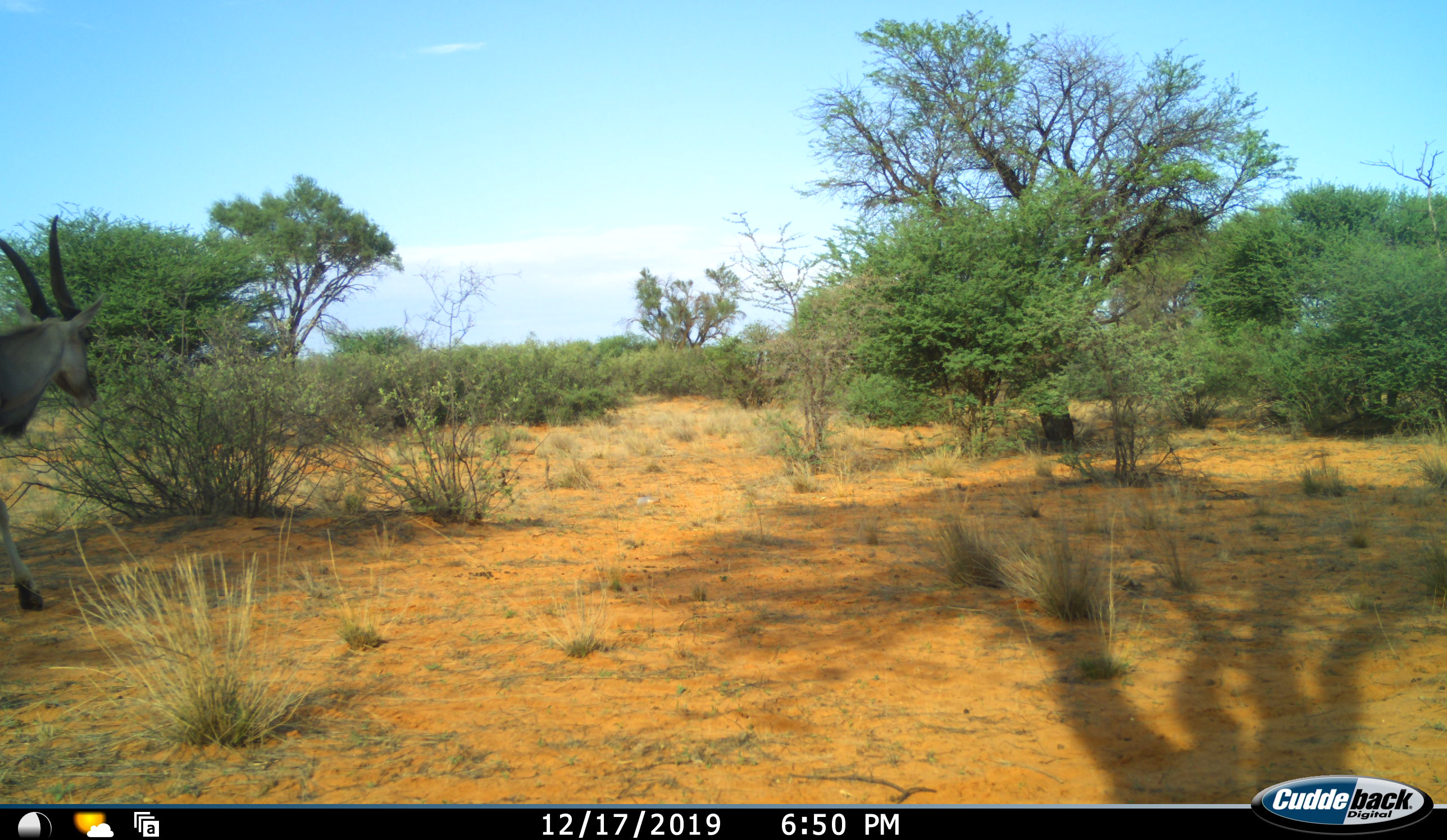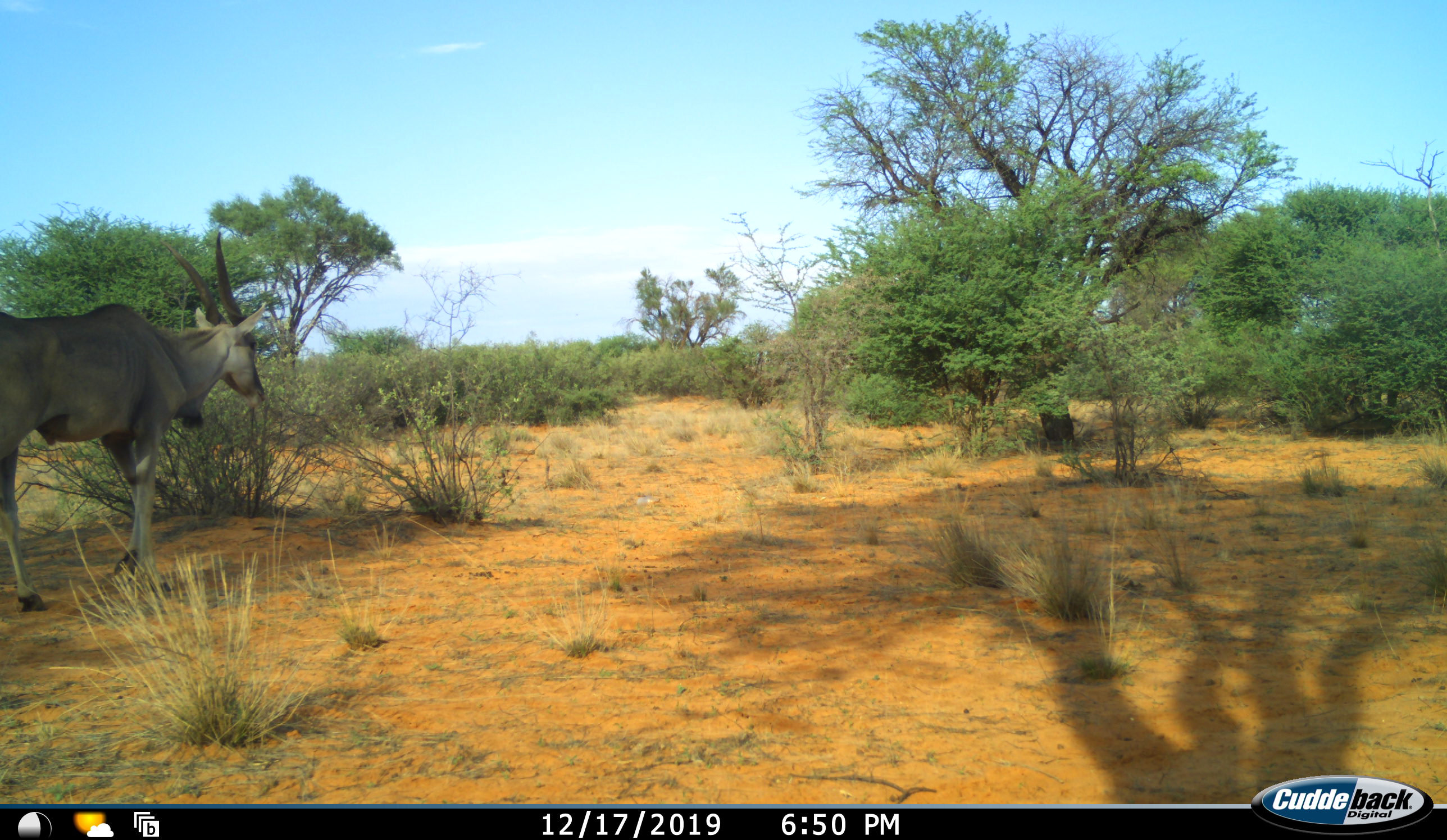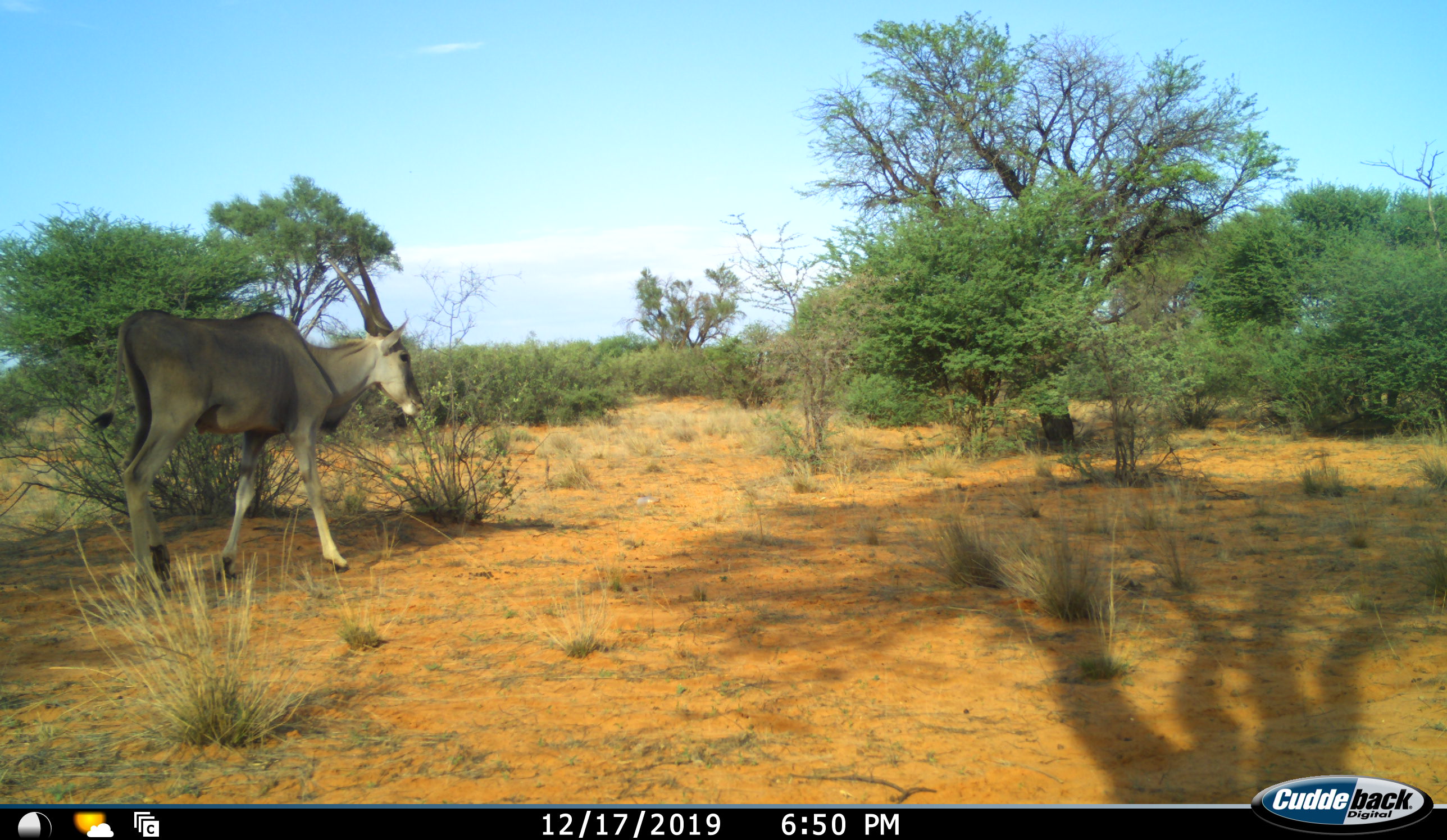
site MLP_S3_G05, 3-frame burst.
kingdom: Animalia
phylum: Chordata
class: Mammalia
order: Artiodactyla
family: Bovidae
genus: Tragelaphus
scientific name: Tragelaphus oryx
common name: eland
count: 1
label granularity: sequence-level